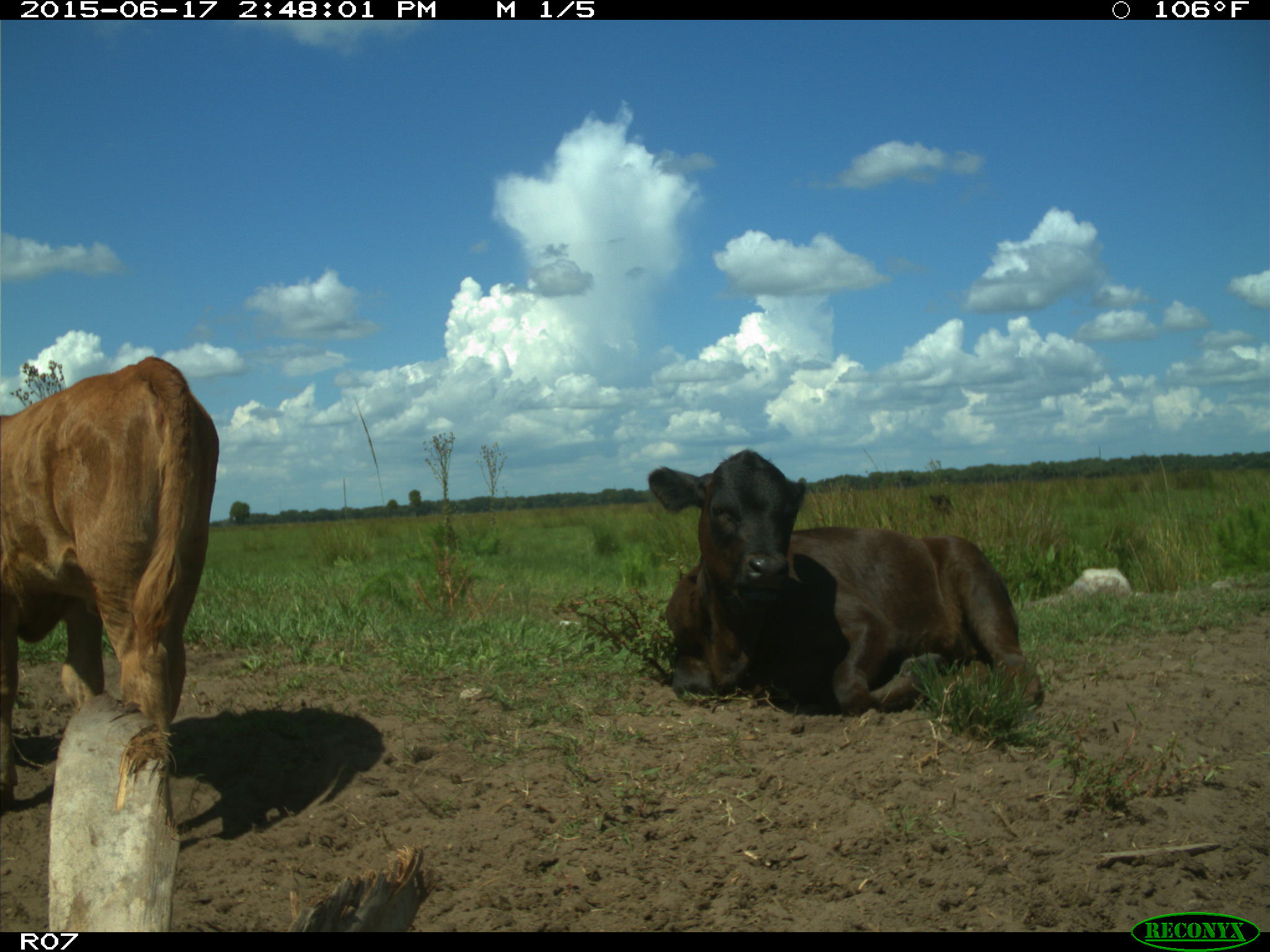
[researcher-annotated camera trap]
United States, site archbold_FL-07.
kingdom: Animalia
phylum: Chordata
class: Mammalia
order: Artiodactyla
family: Bovidae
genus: Bos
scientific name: Bos taurus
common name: domestic cow